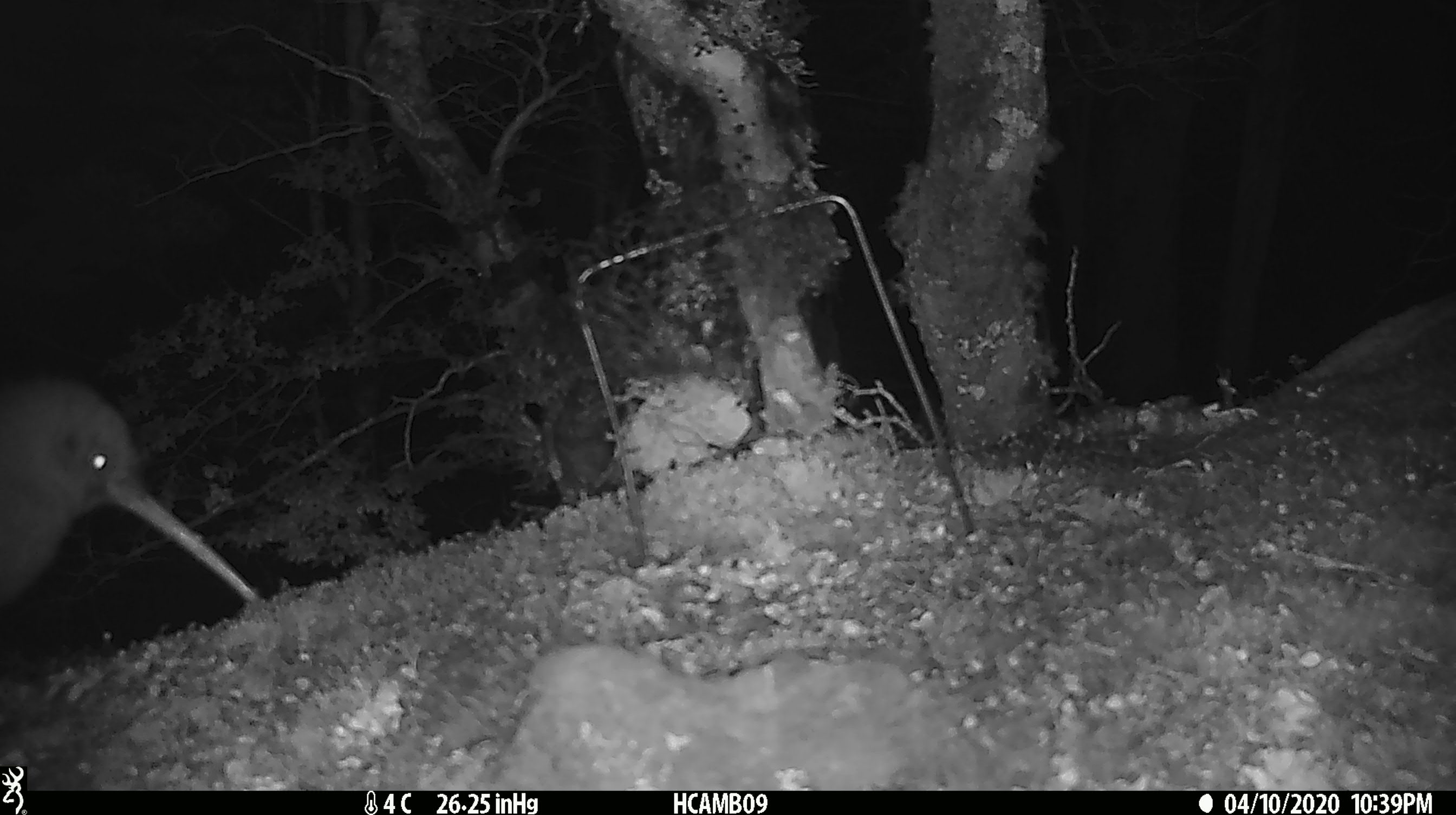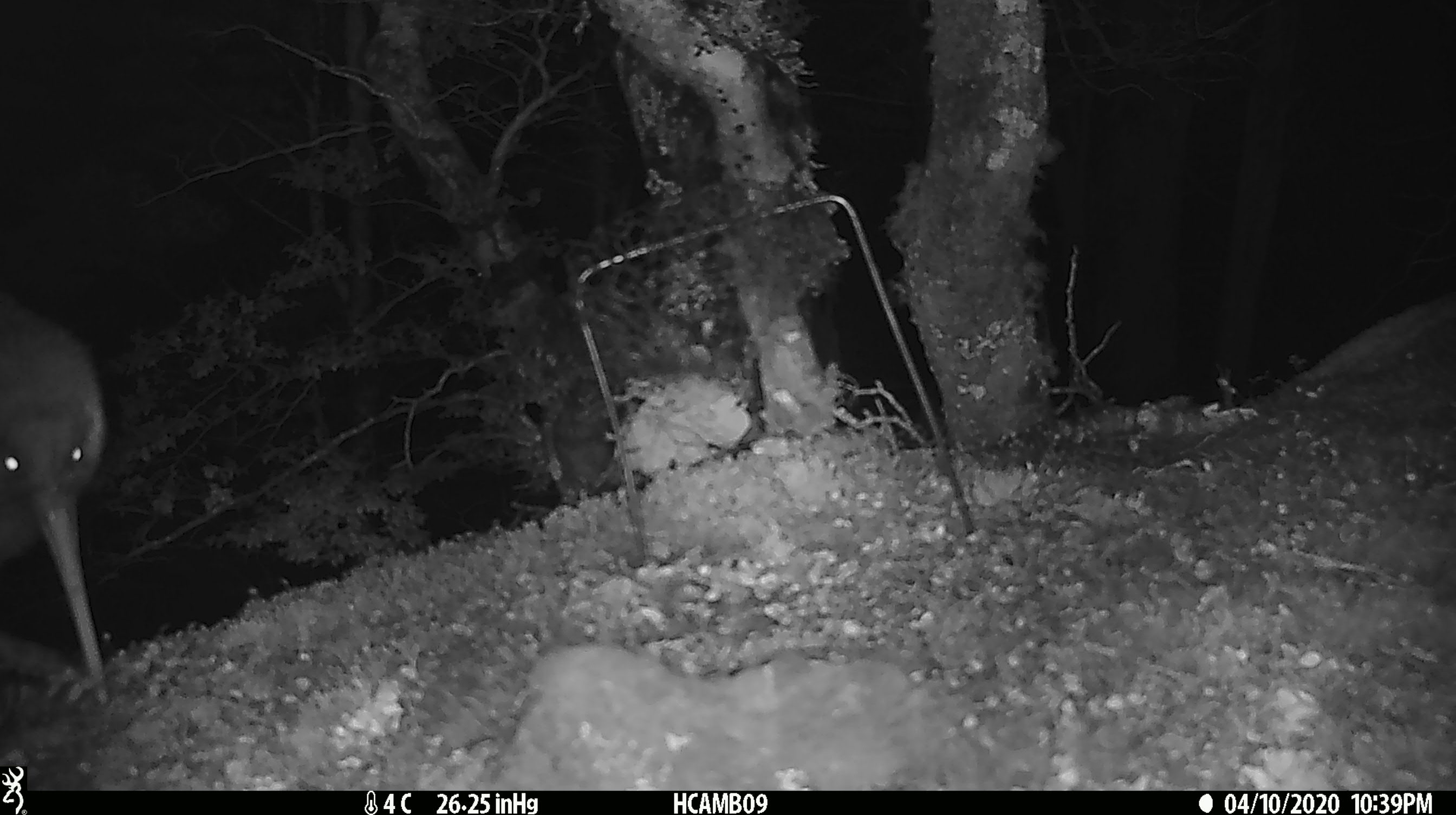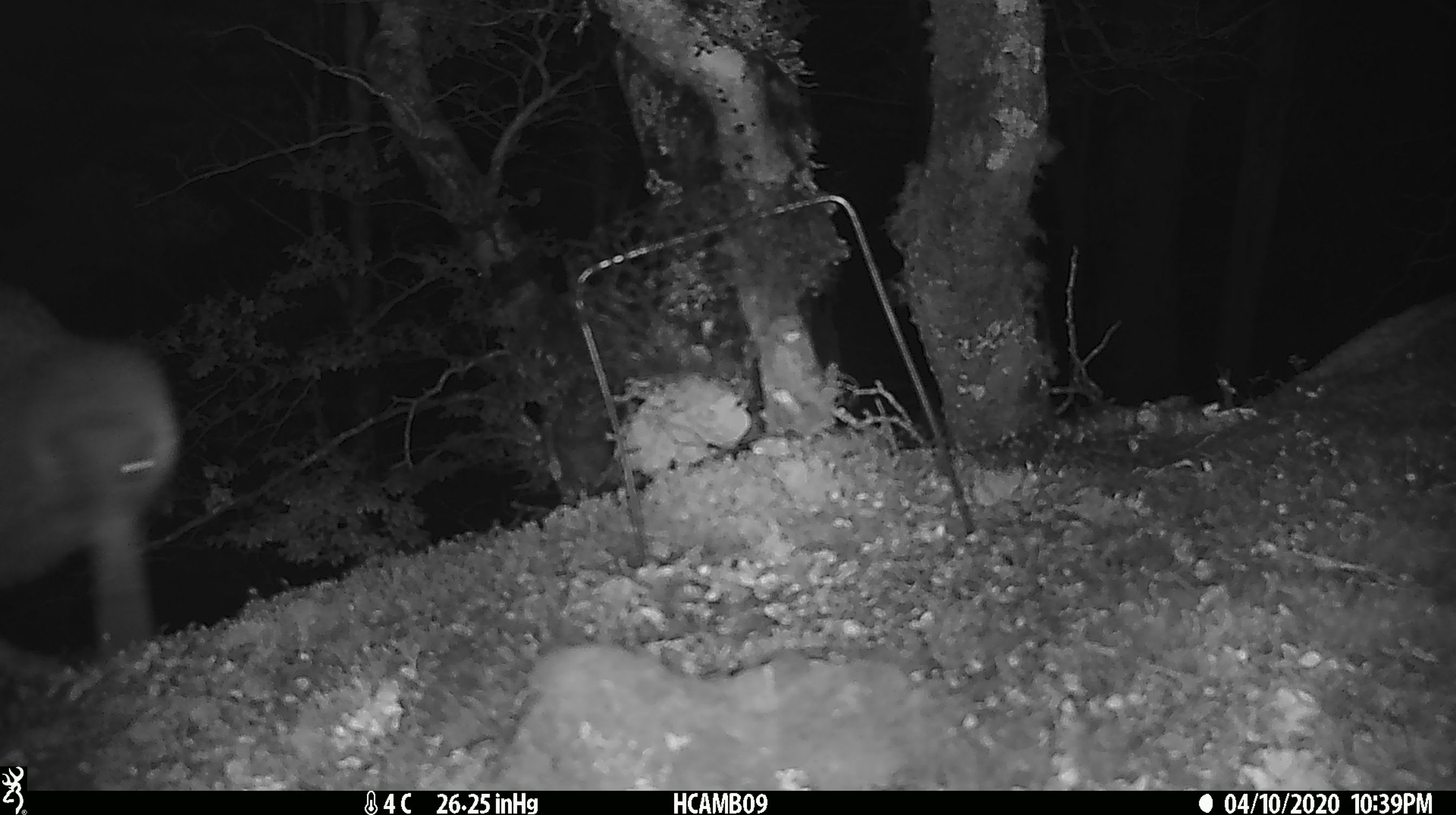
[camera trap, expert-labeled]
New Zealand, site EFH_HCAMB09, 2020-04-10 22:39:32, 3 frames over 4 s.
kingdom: Animalia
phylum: Chordata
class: Aves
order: Apterygiformes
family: Apterygidae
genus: Apteryx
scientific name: Apteryx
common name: kiwi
Kiwi (Apteryx).